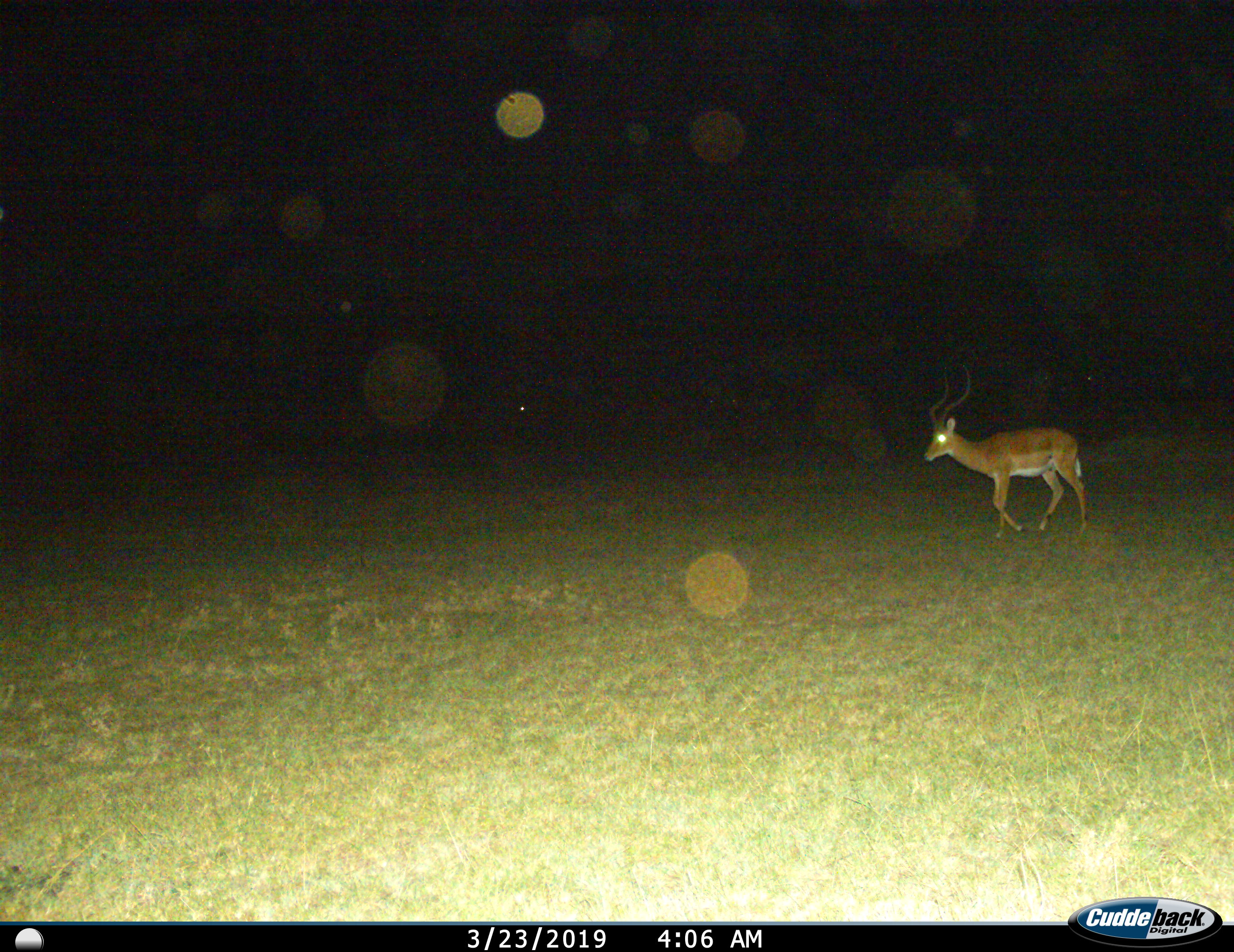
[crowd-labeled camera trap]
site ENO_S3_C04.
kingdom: Animalia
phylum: Chordata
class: Mammalia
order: Artiodactyla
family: Bovidae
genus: Aepyceros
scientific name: Aepyceros melampus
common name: impala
Impala (Aepyceros melampus), count 1. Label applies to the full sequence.